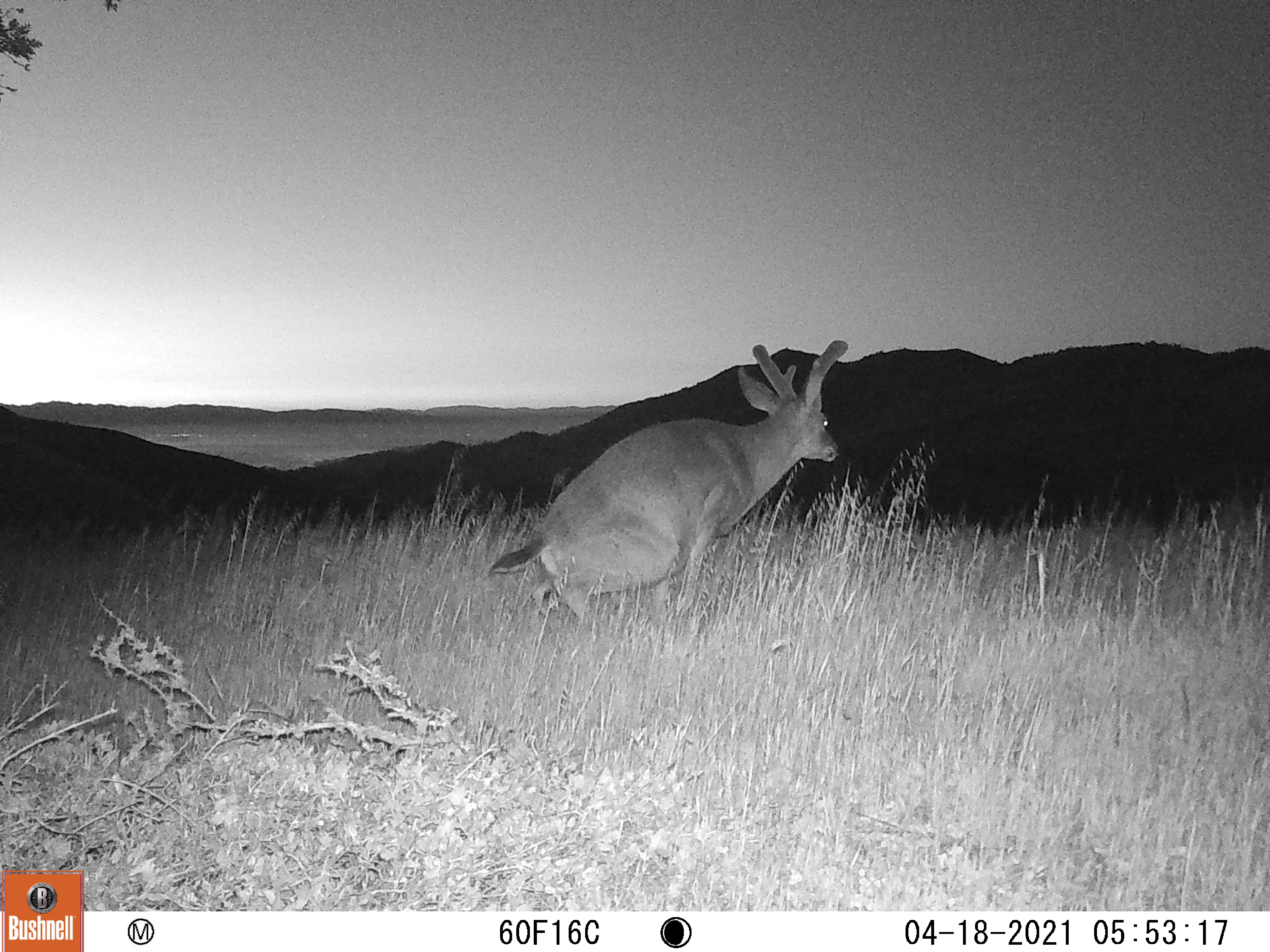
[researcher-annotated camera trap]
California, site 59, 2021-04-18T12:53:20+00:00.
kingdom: Animalia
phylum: Chordata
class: Mammalia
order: Artiodactyla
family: Cervidae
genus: Odocoileus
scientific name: Odocoileus hemionus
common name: mule deer